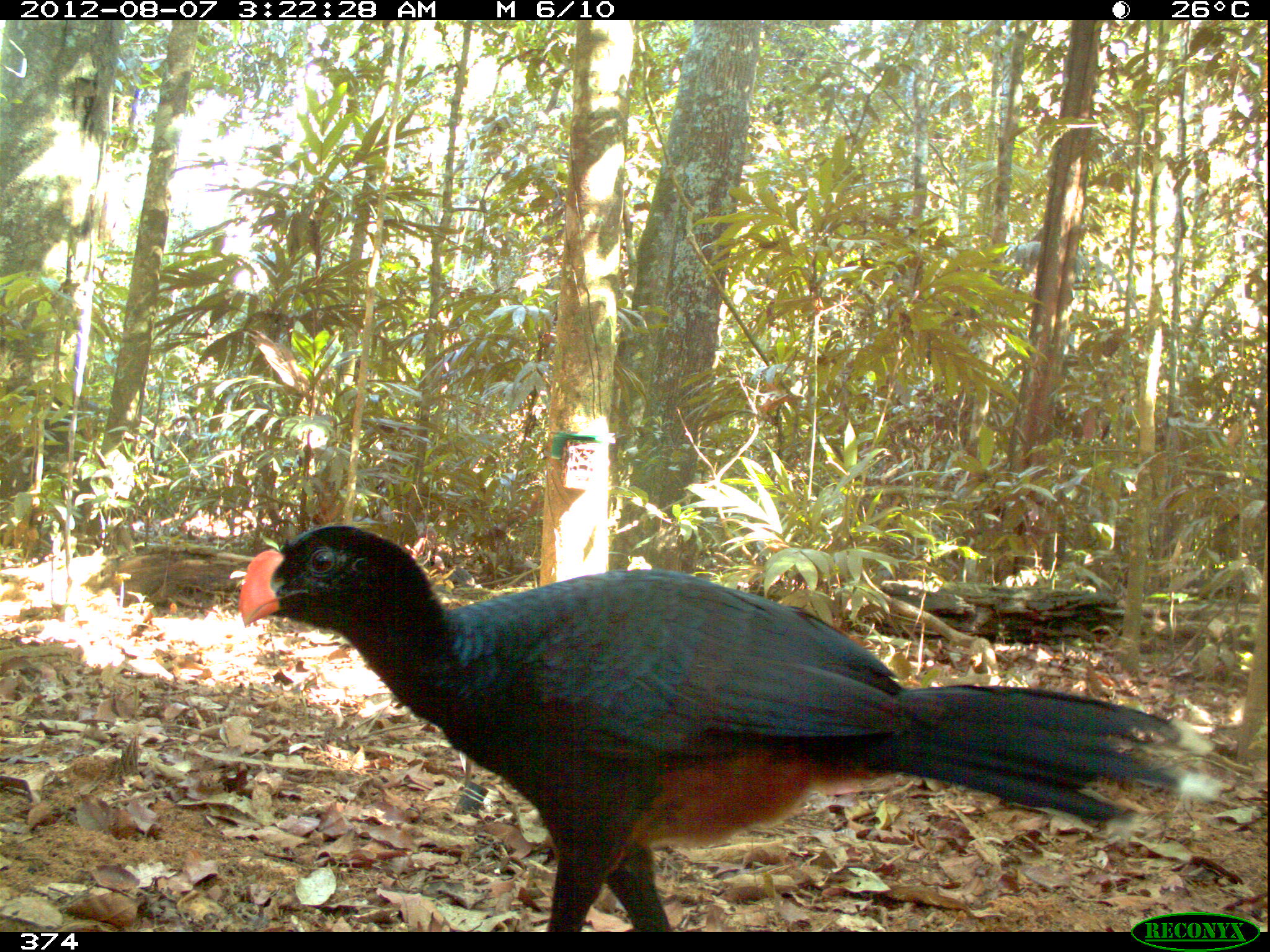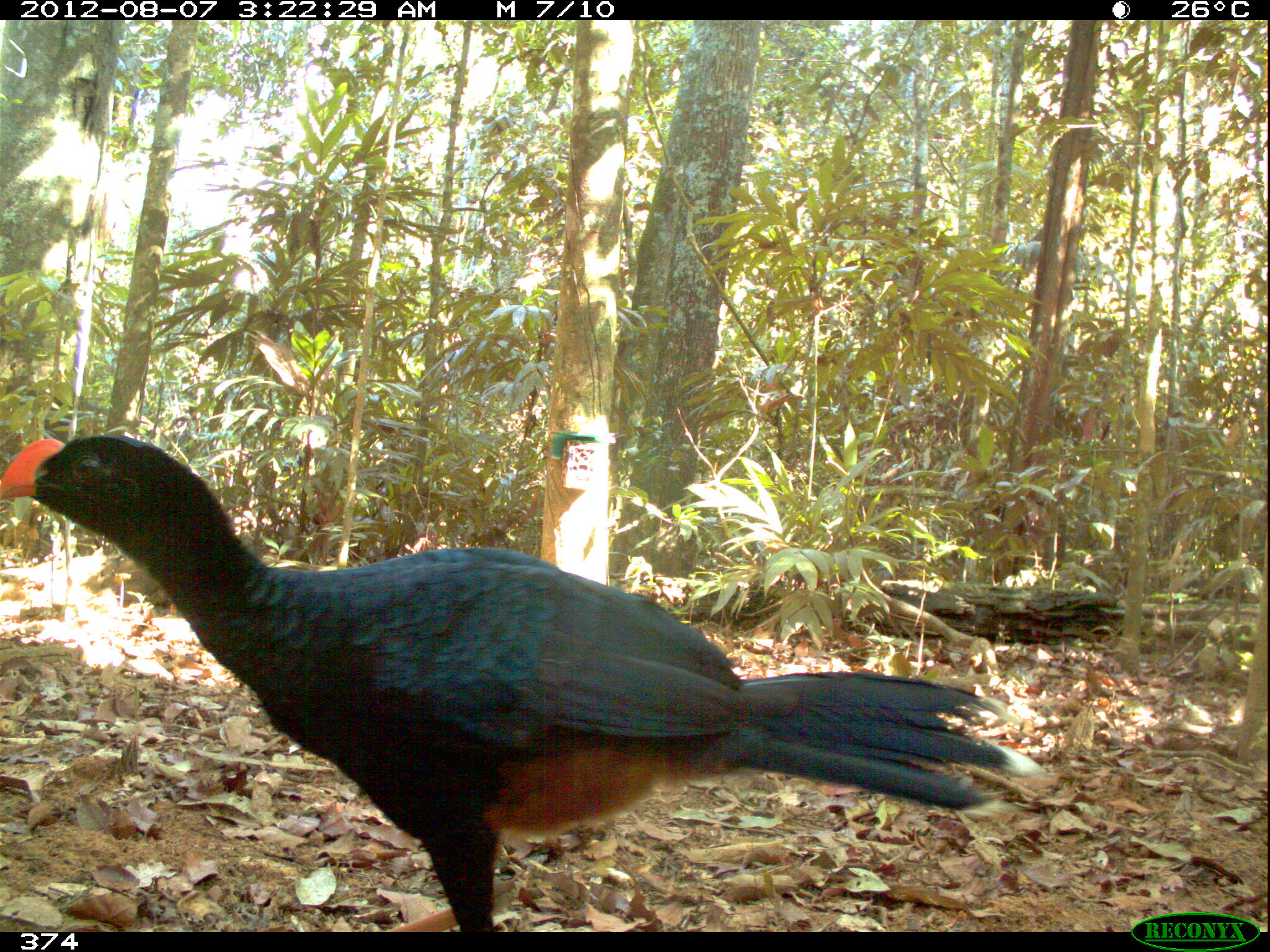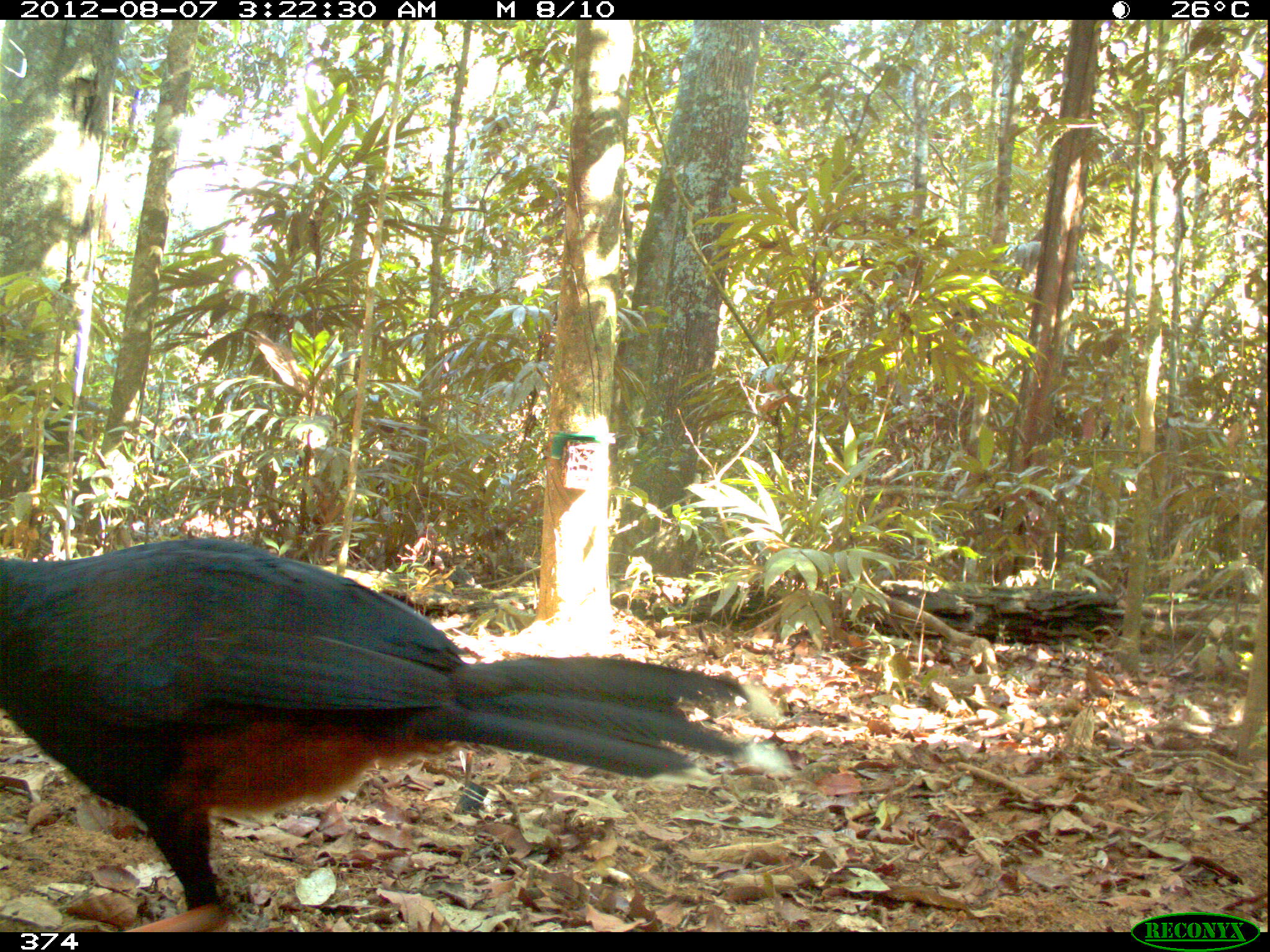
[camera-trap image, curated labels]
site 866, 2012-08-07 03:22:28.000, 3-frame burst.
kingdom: Animalia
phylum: Chordata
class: Aves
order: Galliformes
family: Cracidae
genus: Mitu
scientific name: Mitu tuberosum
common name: razor-billed curassow